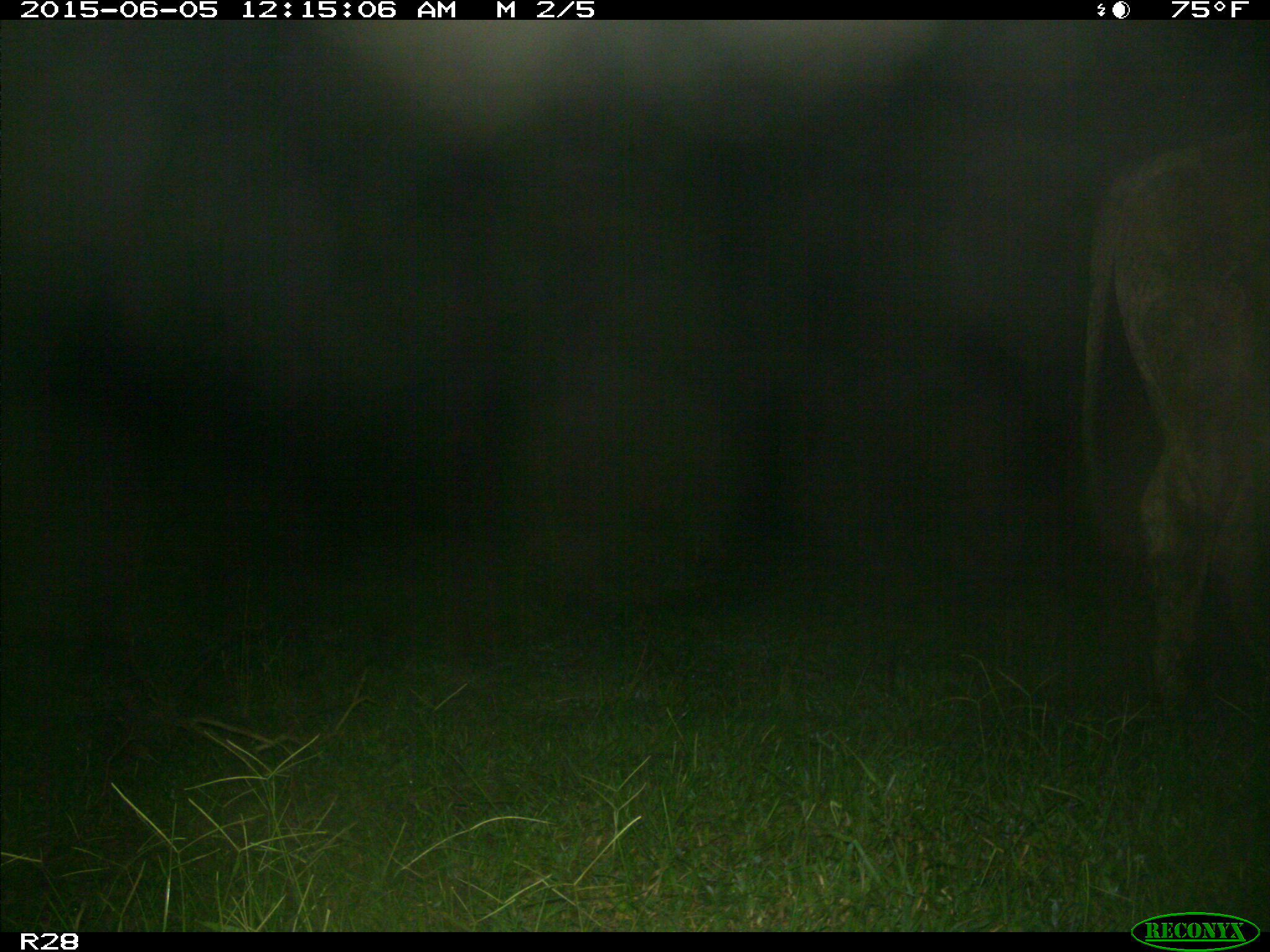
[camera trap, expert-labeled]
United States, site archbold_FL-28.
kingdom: Animalia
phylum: Chordata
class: Mammalia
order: Artiodactyla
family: Bovidae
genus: Bos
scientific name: Bos taurus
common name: domestic cow